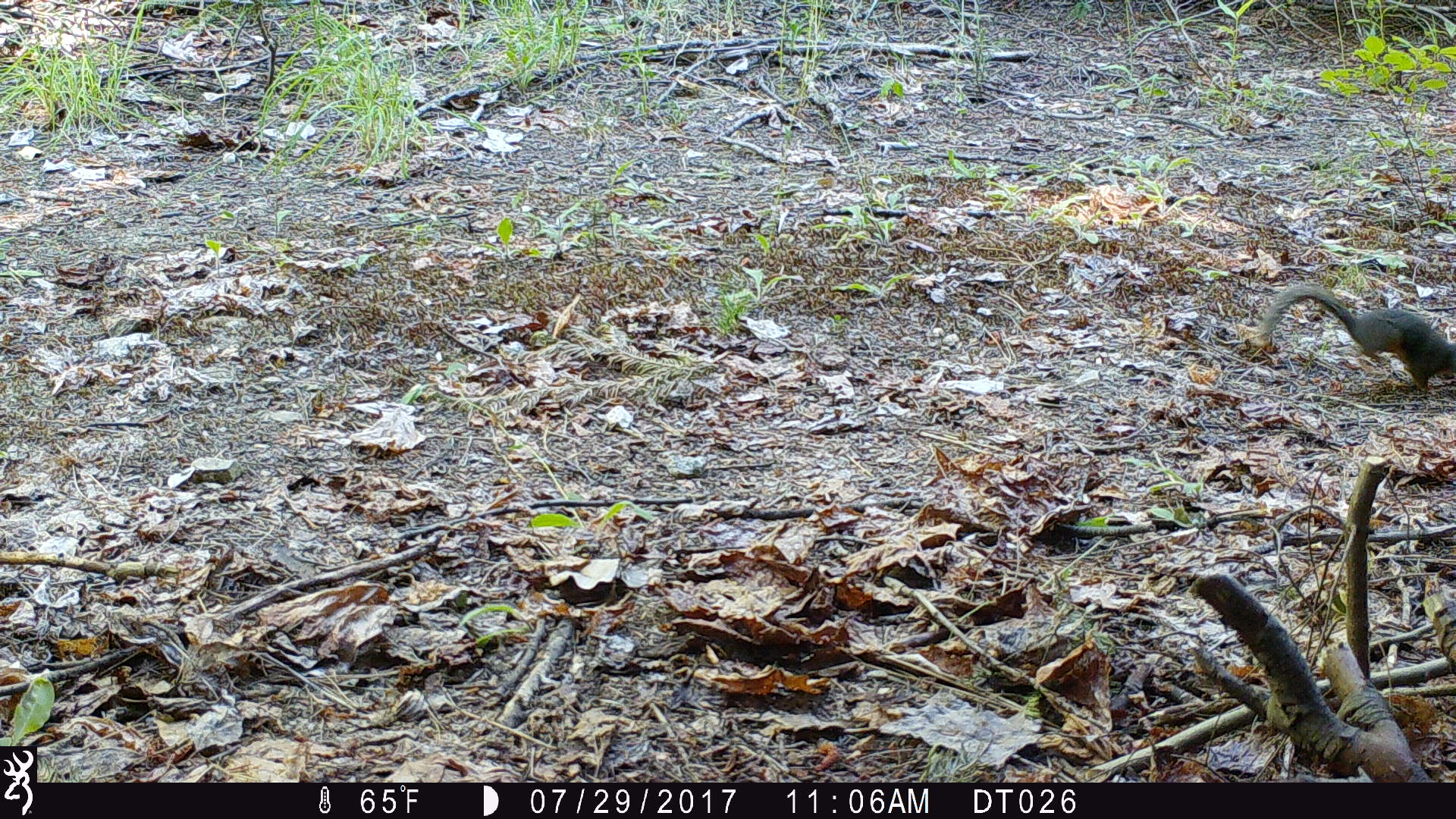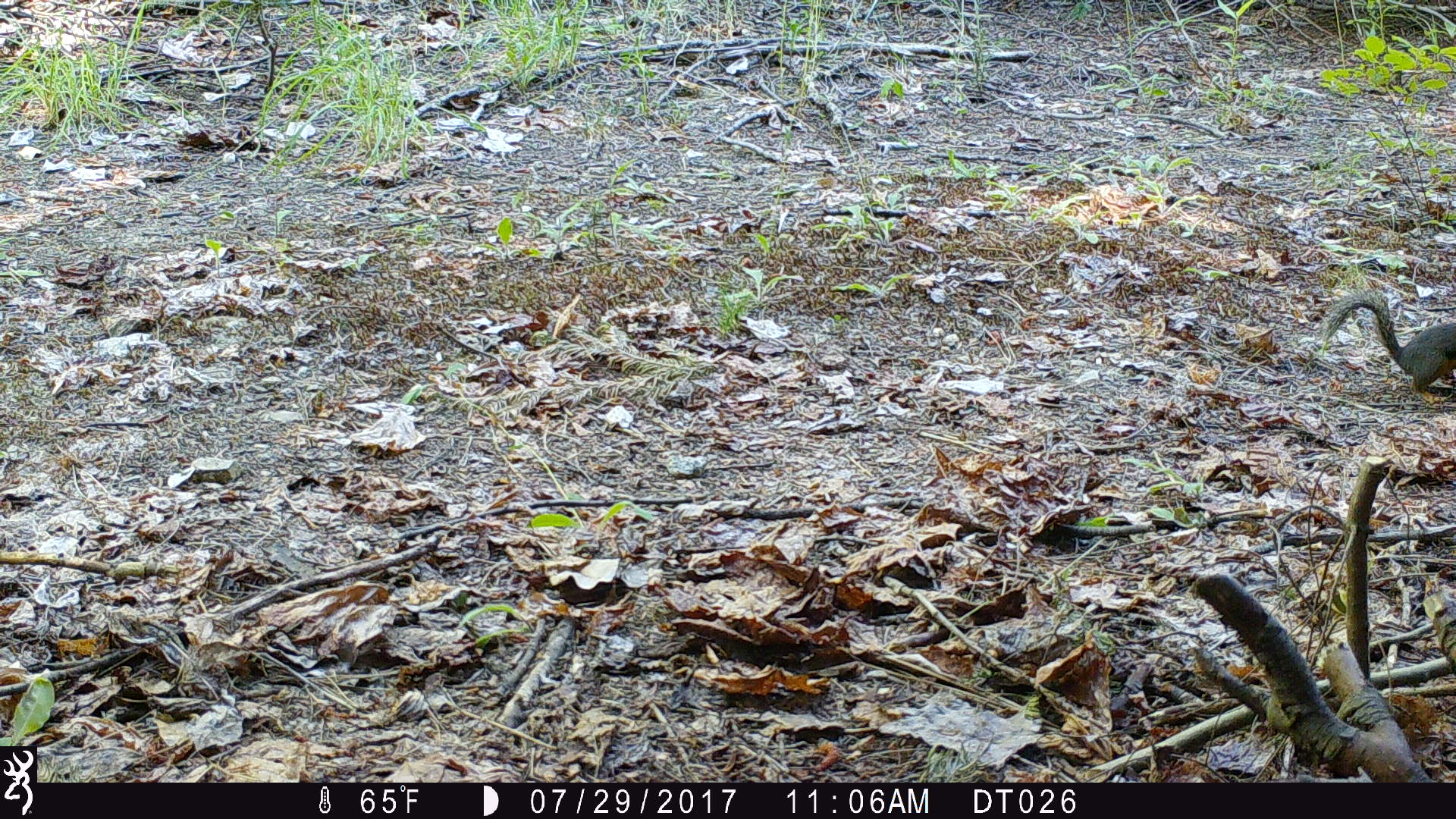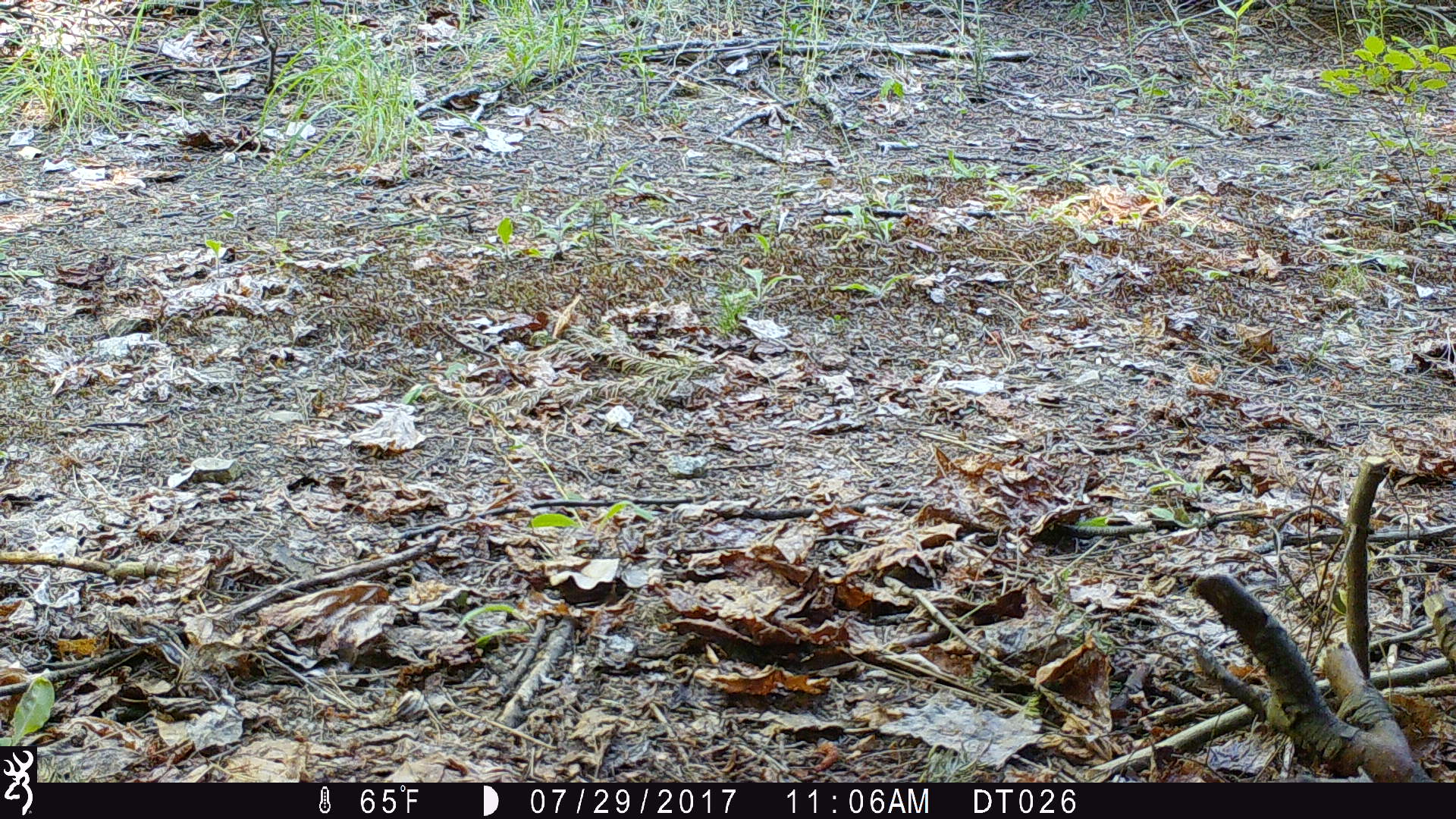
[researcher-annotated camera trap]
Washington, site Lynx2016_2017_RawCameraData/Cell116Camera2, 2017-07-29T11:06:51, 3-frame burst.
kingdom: Animalia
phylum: Chordata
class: Mammalia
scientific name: Mammalia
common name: small mammal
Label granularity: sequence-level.